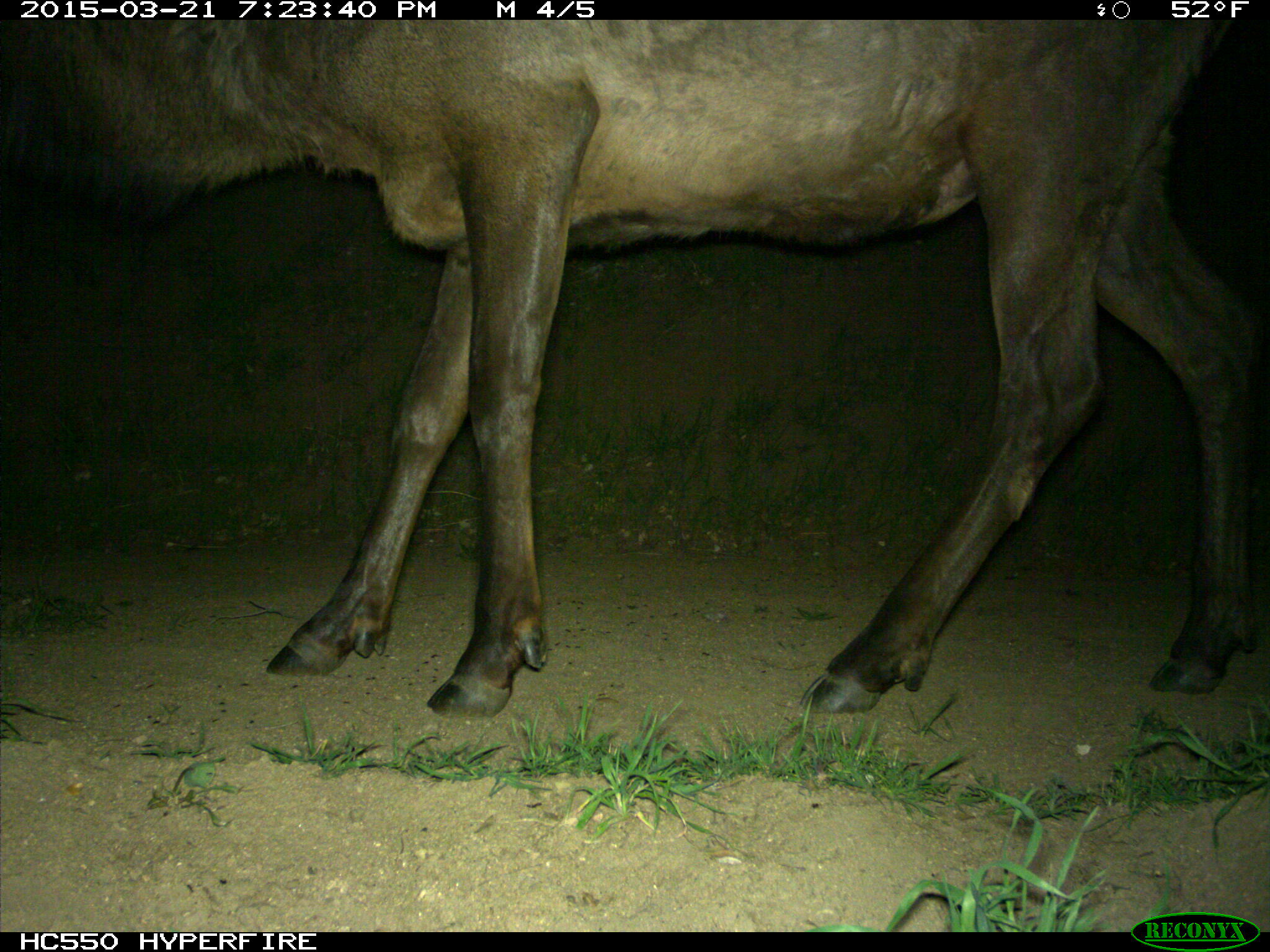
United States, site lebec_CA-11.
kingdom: Animalia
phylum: Chordata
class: Mammalia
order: Artiodactyla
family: Cervidae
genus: Cervus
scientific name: Cervus canadensis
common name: elk